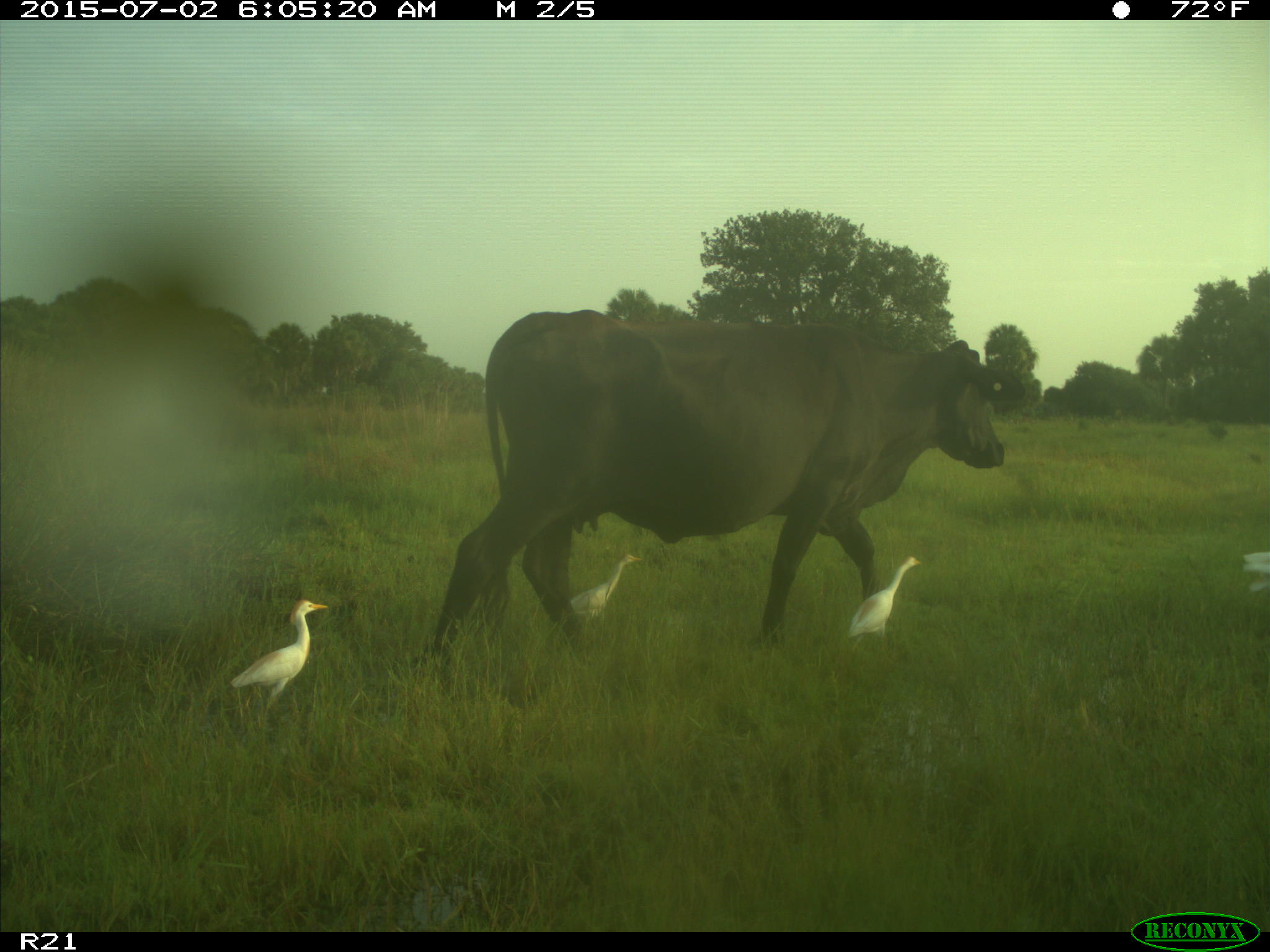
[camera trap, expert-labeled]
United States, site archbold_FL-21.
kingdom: Animalia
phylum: Chordata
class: Mammalia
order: Artiodactyla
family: Bovidae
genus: Bos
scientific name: Bos taurus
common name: domestic cow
Bos taurus (domestic cow).